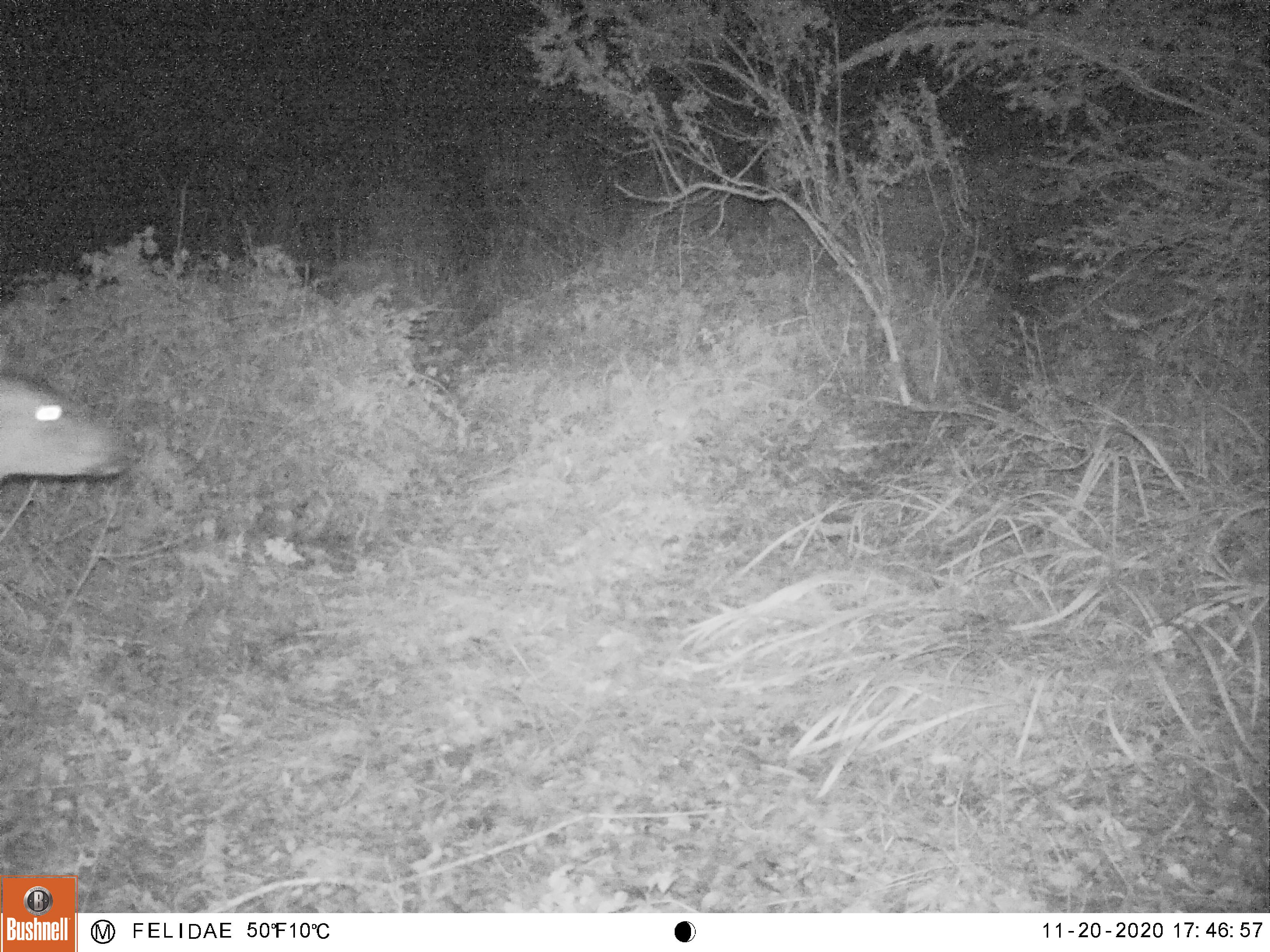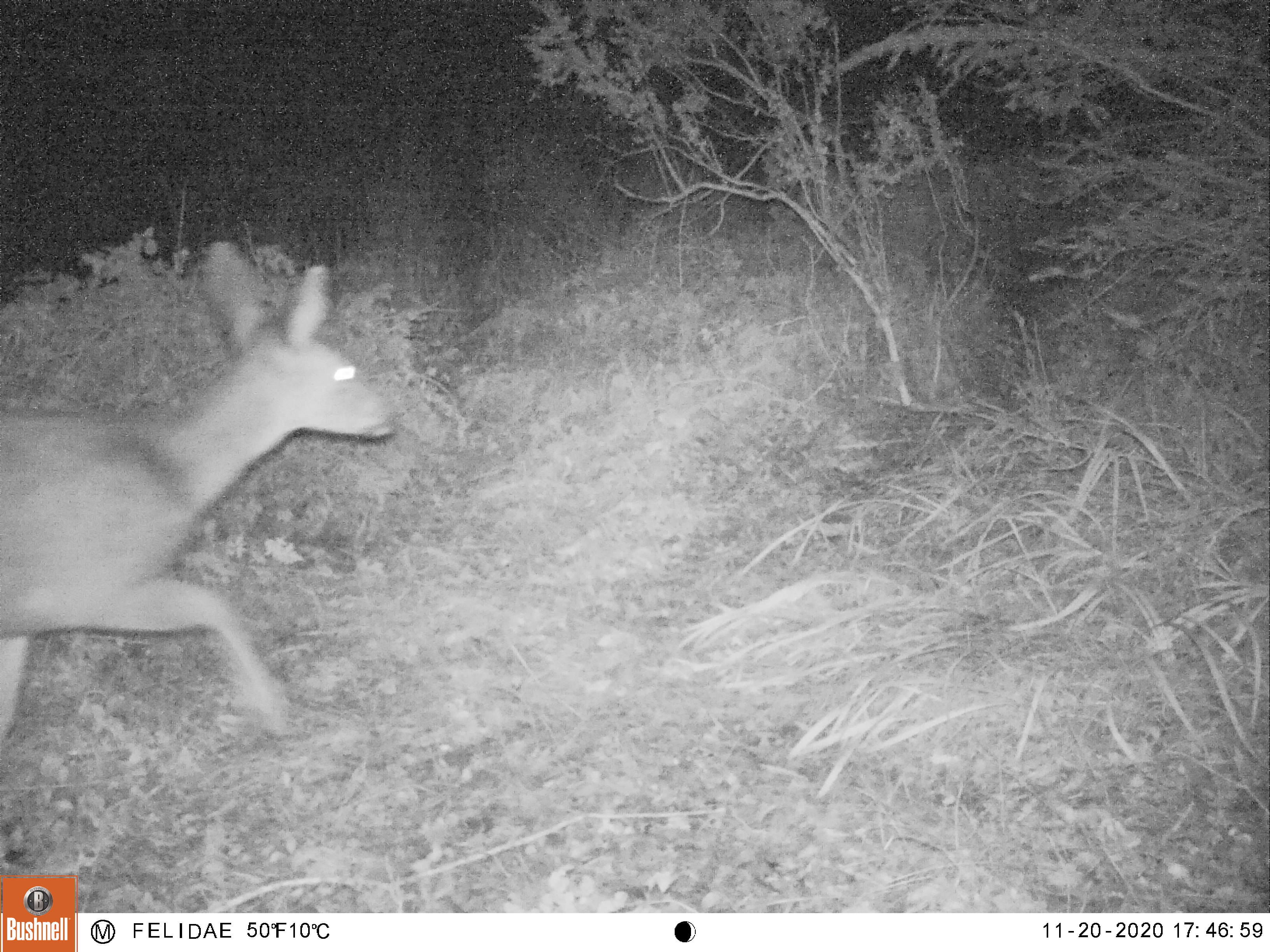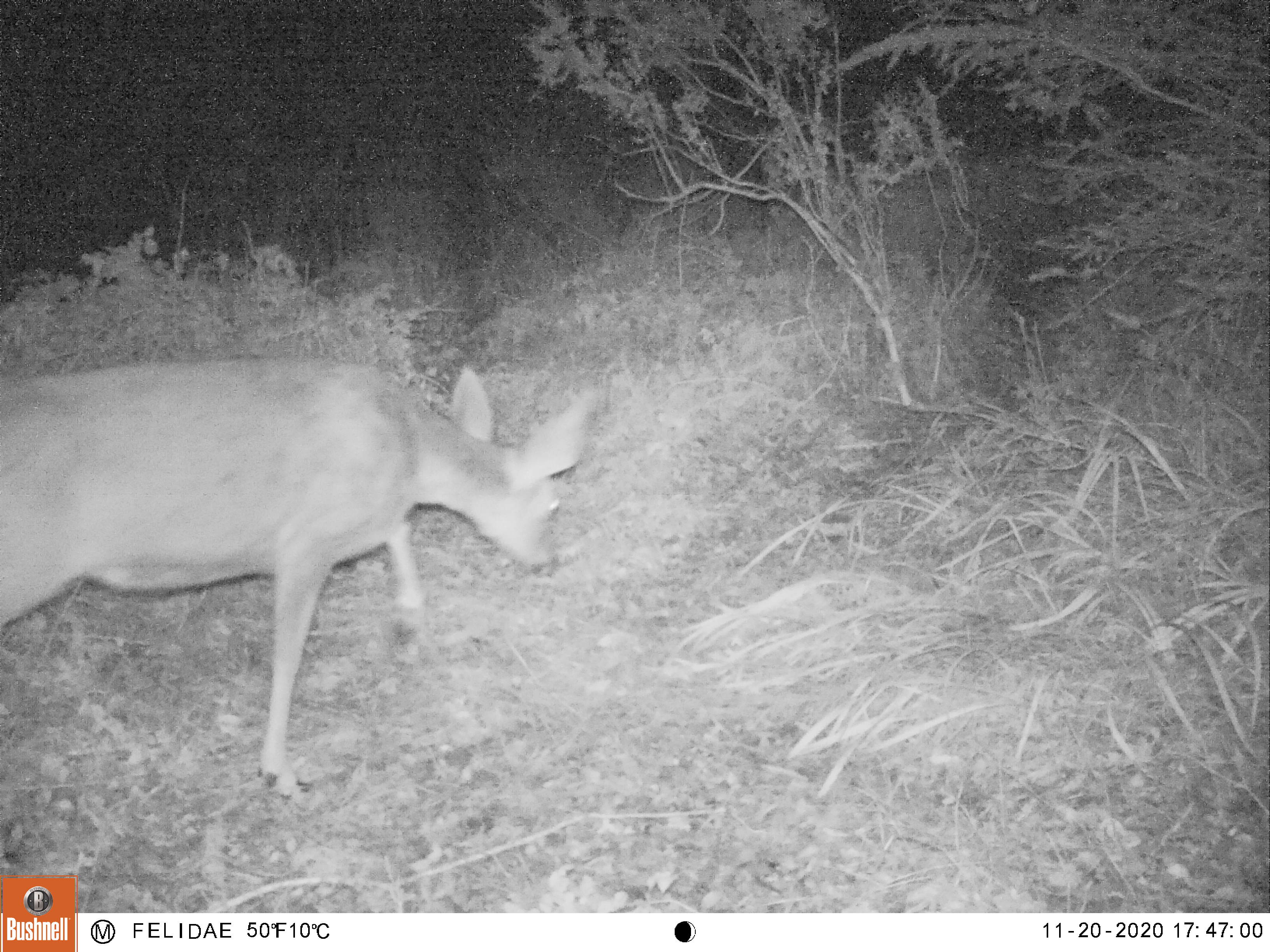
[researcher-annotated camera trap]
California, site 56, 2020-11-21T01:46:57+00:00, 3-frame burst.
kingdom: Animalia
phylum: Chordata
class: Mammalia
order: Artiodactyla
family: Cervidae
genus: Odocoileus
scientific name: Odocoileus hemionus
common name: mule deer